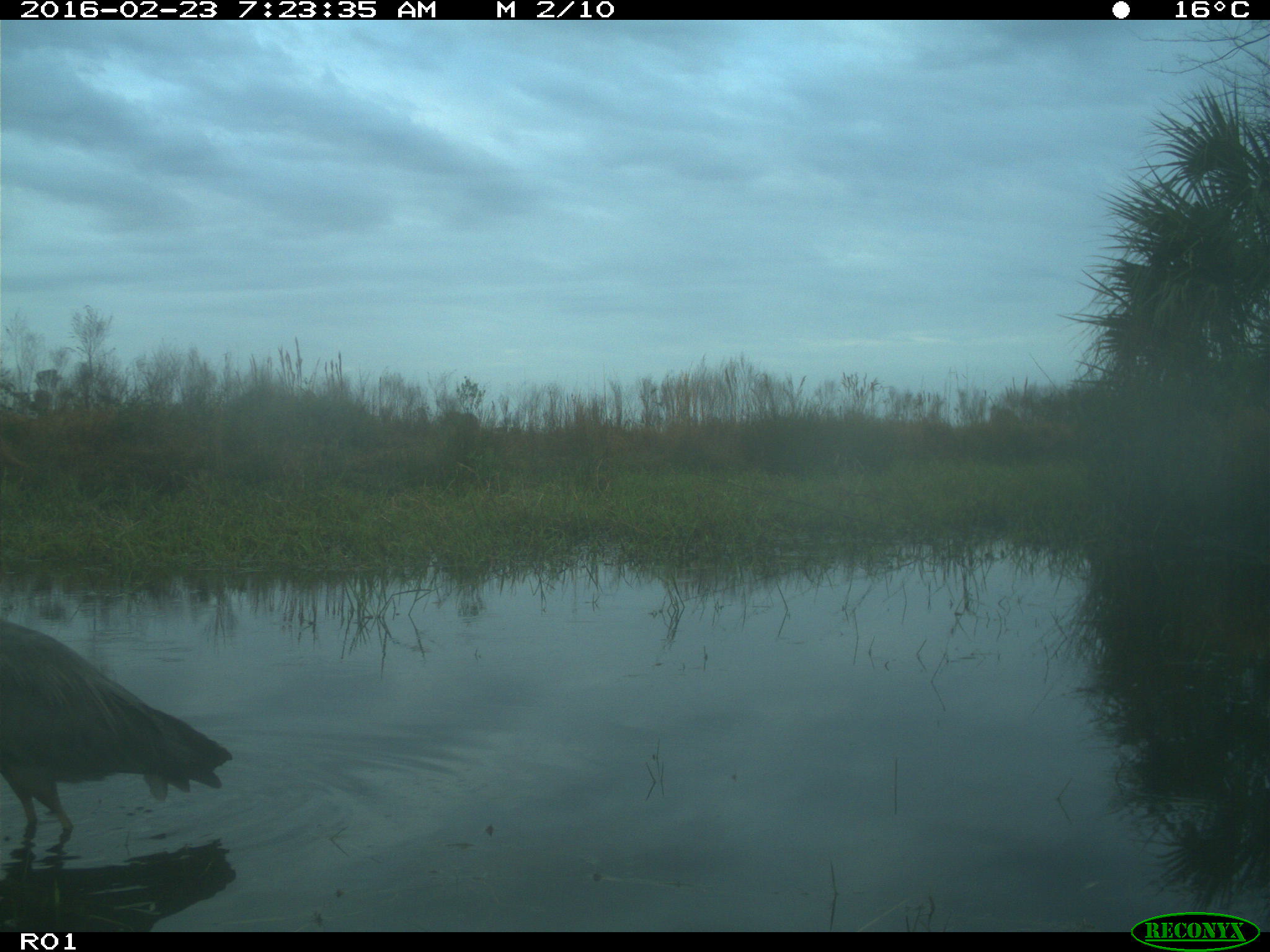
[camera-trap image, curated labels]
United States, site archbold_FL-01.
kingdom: Animalia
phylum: Chordata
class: Aves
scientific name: Aves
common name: birds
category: unidentified bird